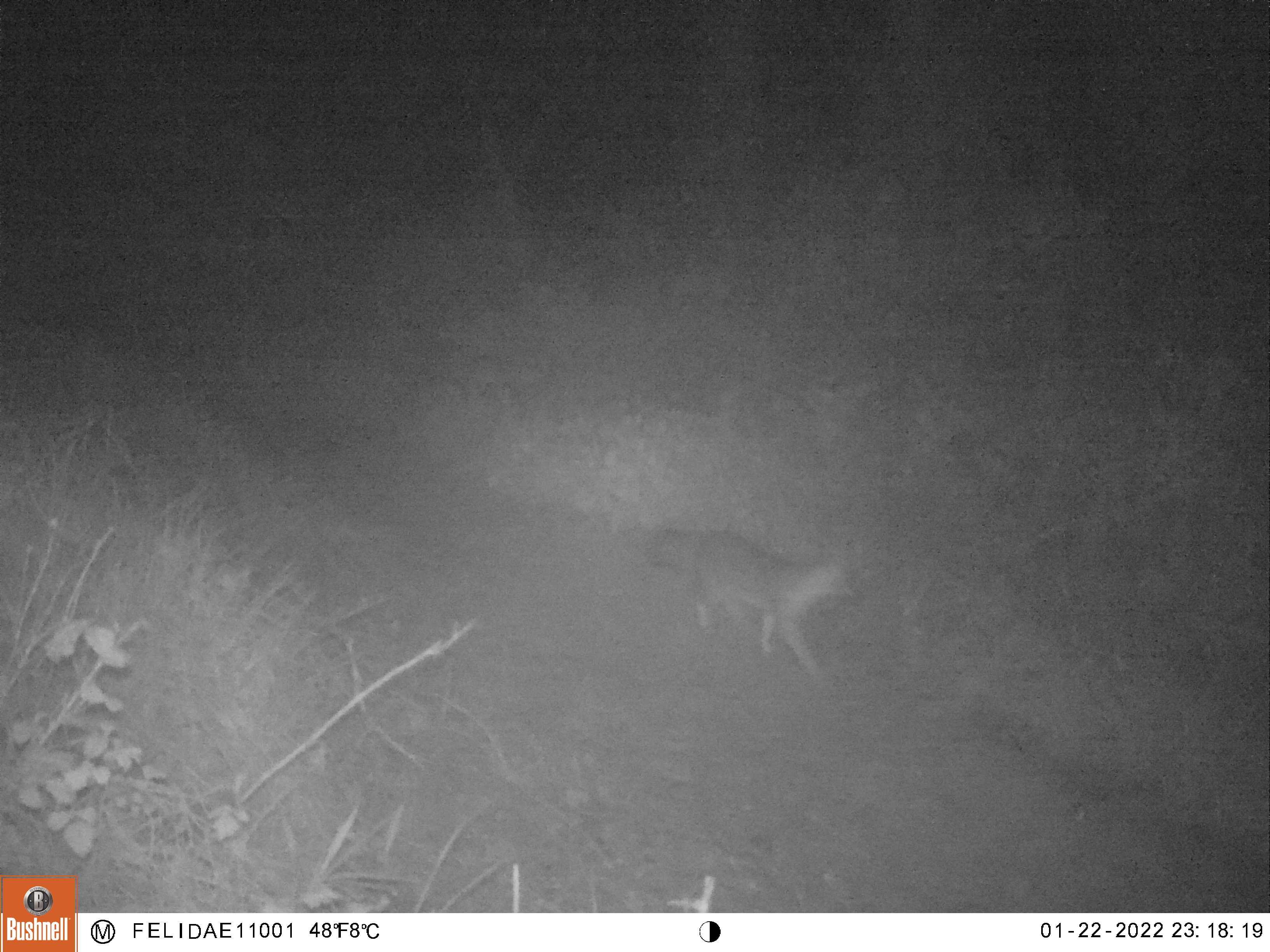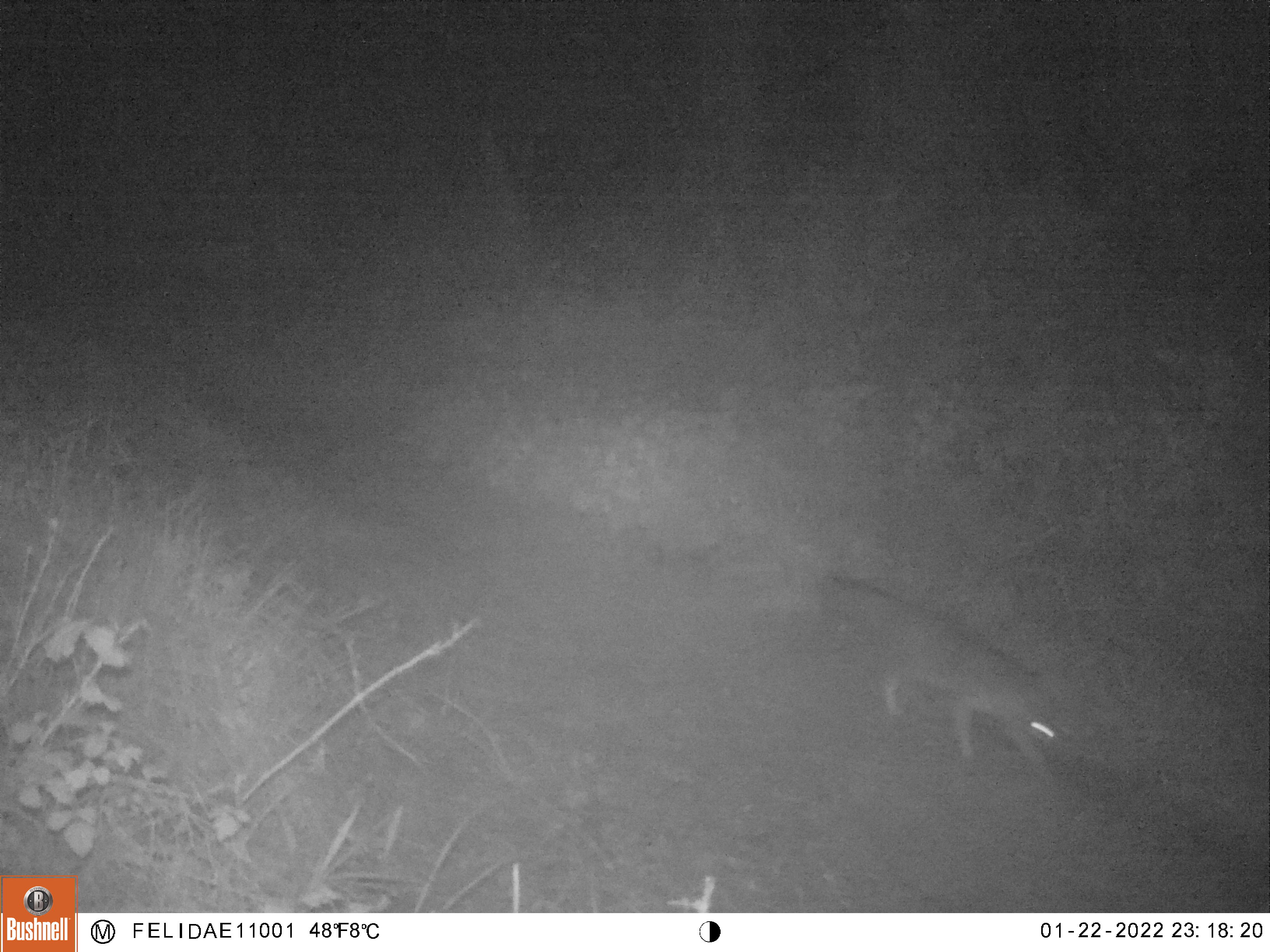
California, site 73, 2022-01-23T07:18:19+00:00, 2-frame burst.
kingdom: Animalia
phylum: Chordata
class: Mammalia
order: Carnivora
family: Canidae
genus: Urocyon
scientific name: Urocyon cinereoargenteus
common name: gray fox